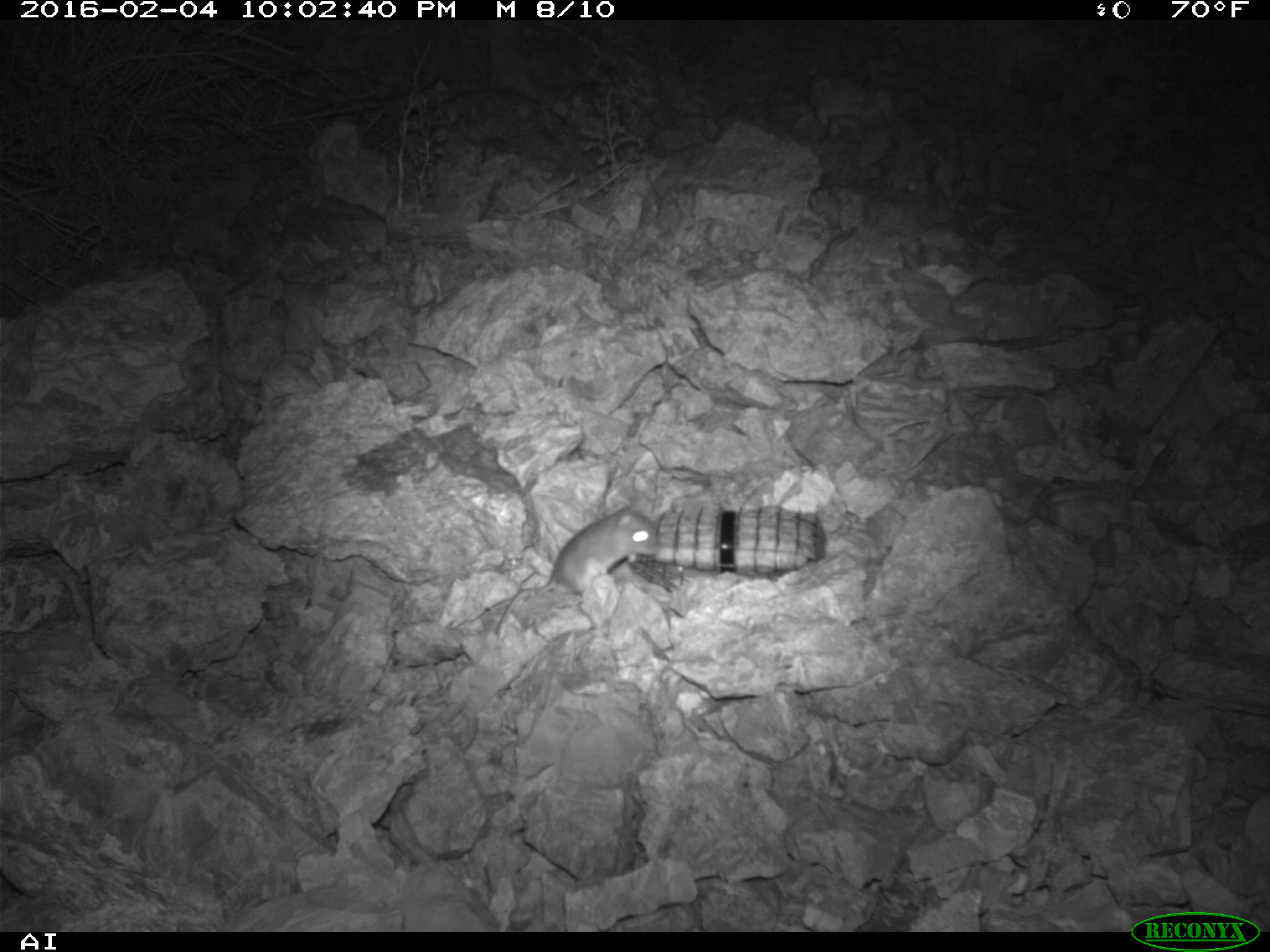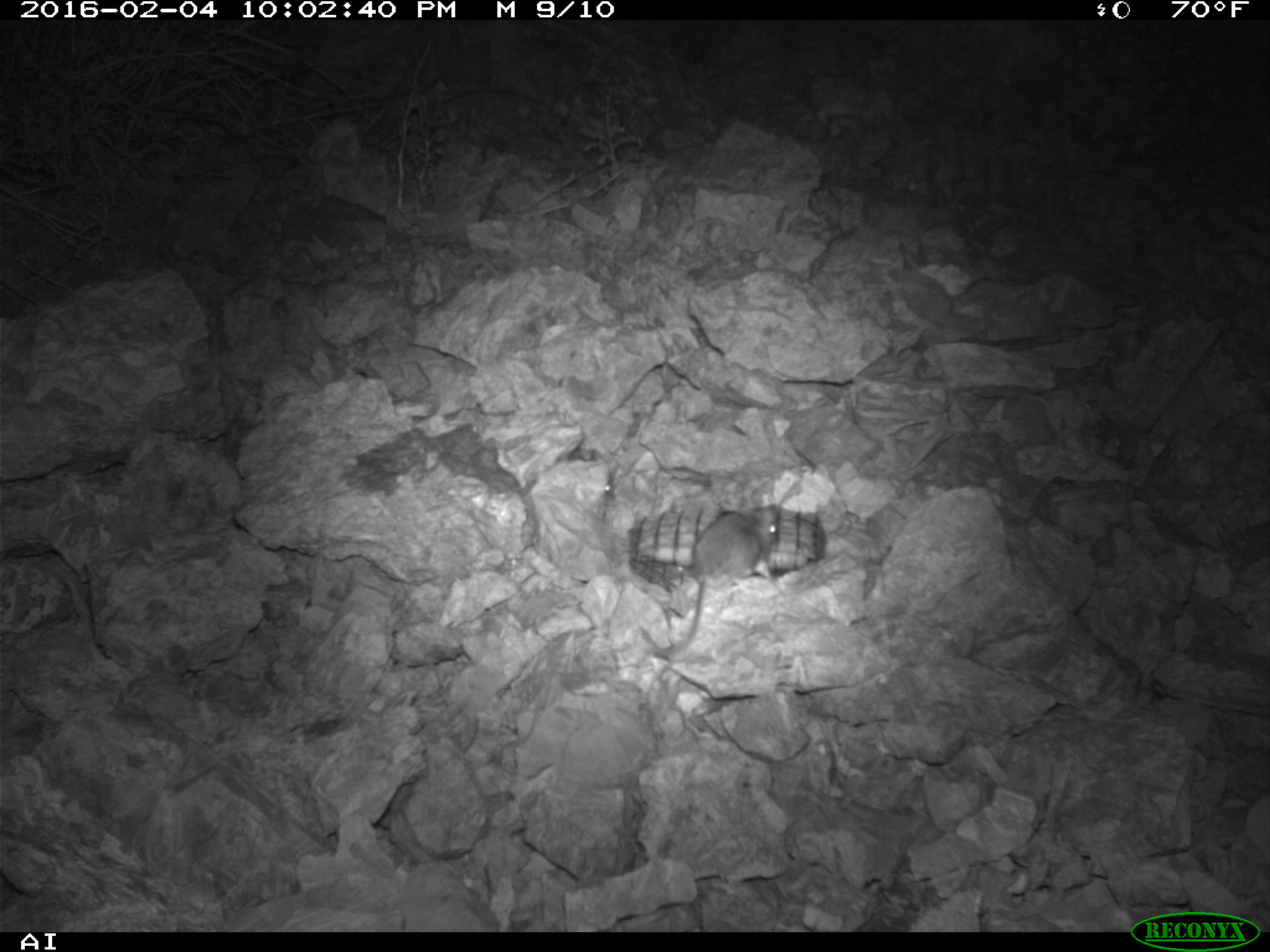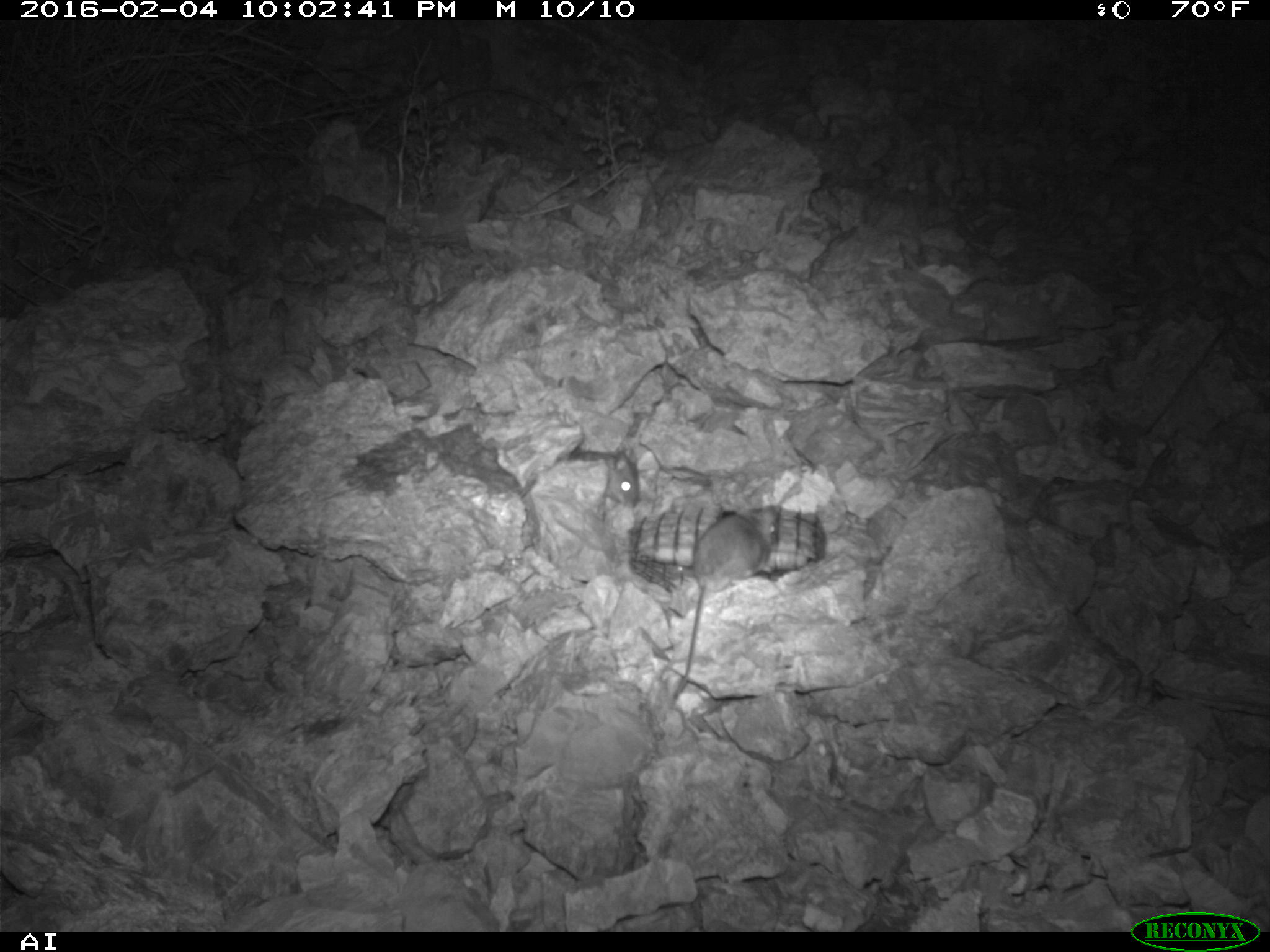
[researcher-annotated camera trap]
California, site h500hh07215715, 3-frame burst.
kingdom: Animalia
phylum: Chordata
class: Mammalia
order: Rodentia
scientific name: Rodentia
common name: rodent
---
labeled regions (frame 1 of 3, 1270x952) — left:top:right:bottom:
rodent: 493:507:658:641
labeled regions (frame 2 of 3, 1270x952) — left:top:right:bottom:
rodent: 654:501:781:657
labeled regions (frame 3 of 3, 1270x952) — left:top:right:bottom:
rodent: 672:505:781:705; 560:445:641:507